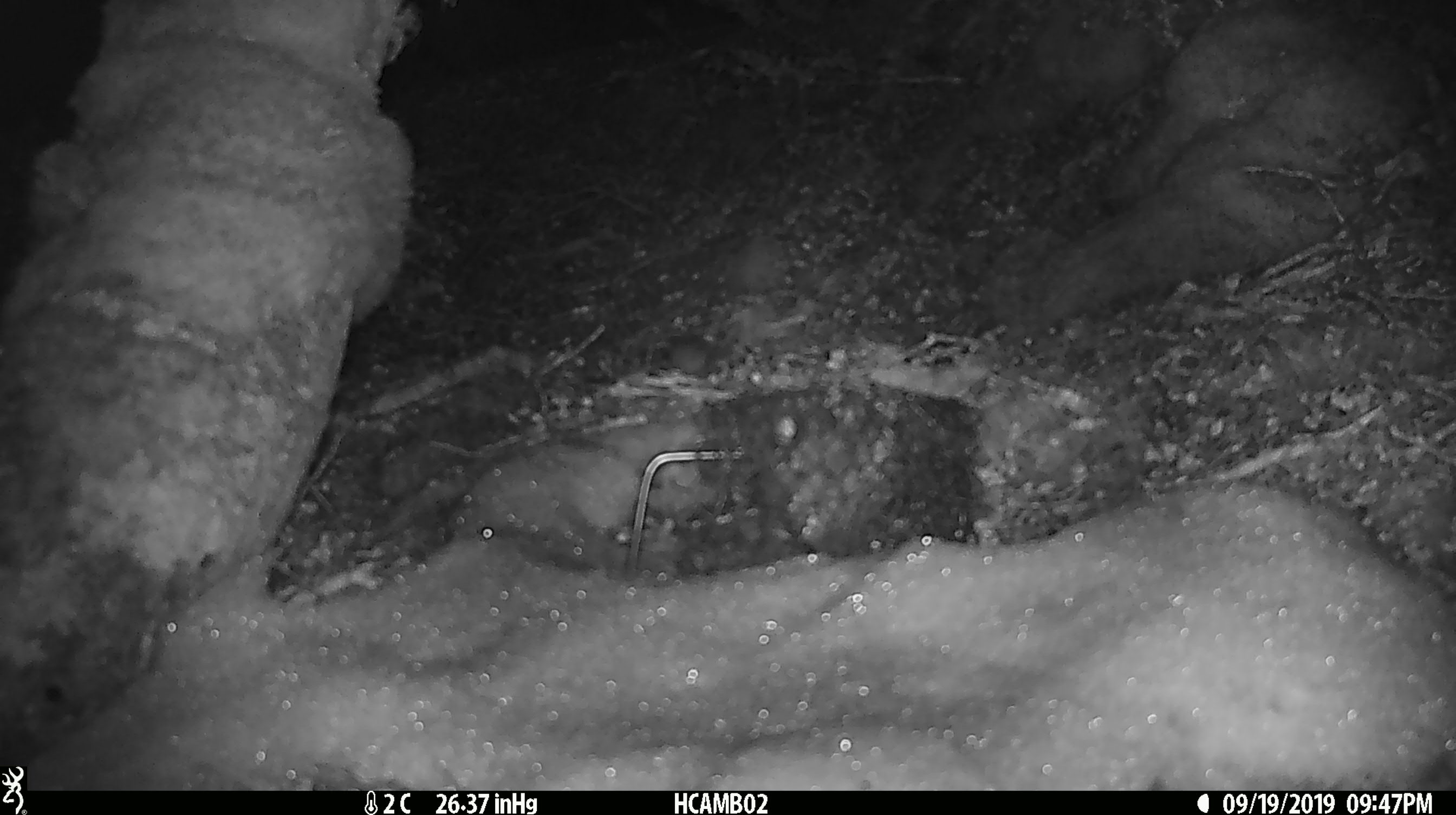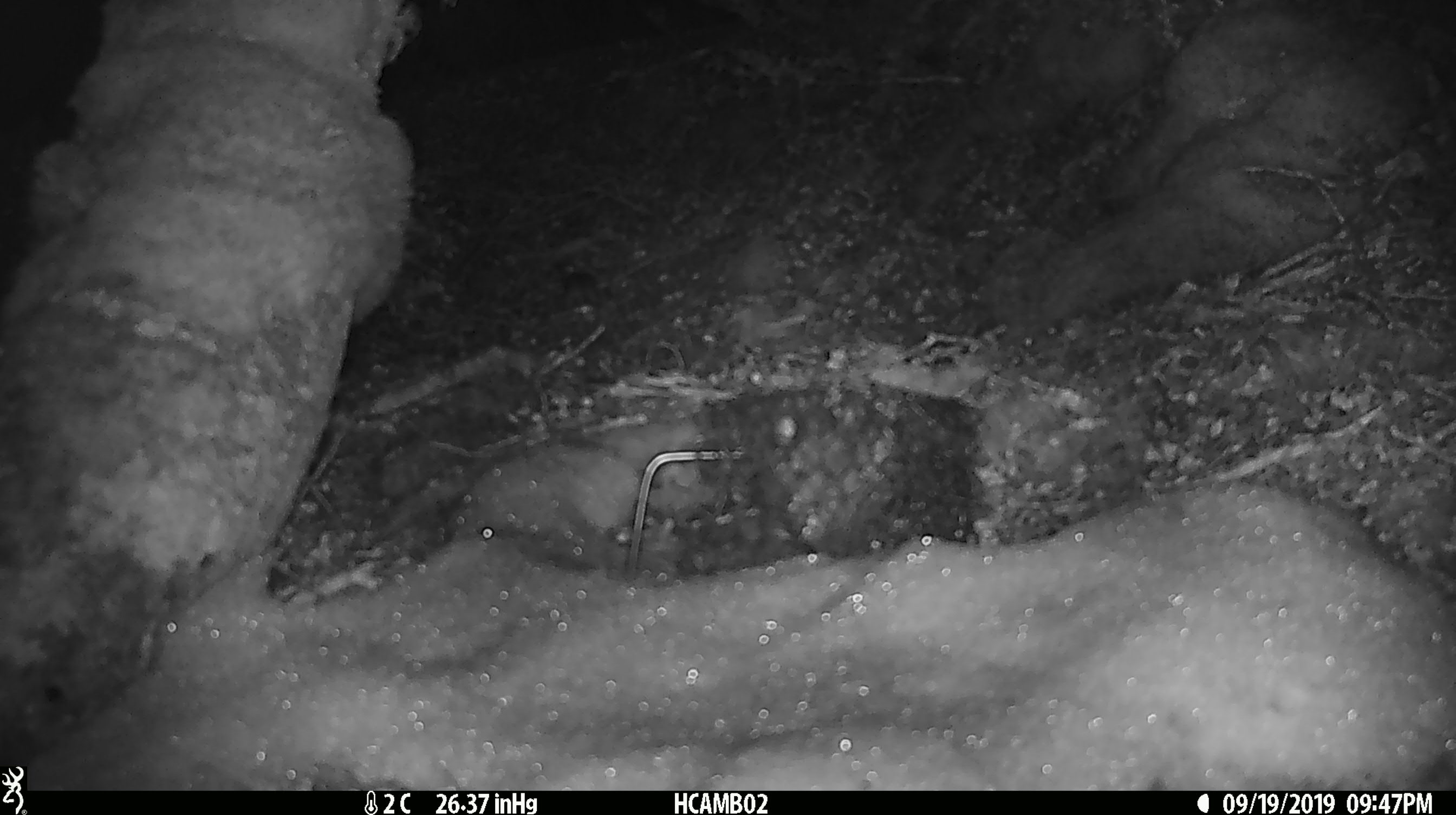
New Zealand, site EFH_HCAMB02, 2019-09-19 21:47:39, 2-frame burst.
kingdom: Animalia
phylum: Chordata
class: Mammalia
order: Rodentia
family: Muridae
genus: Mus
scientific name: Mus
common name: mouse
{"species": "mouse (Mus)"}